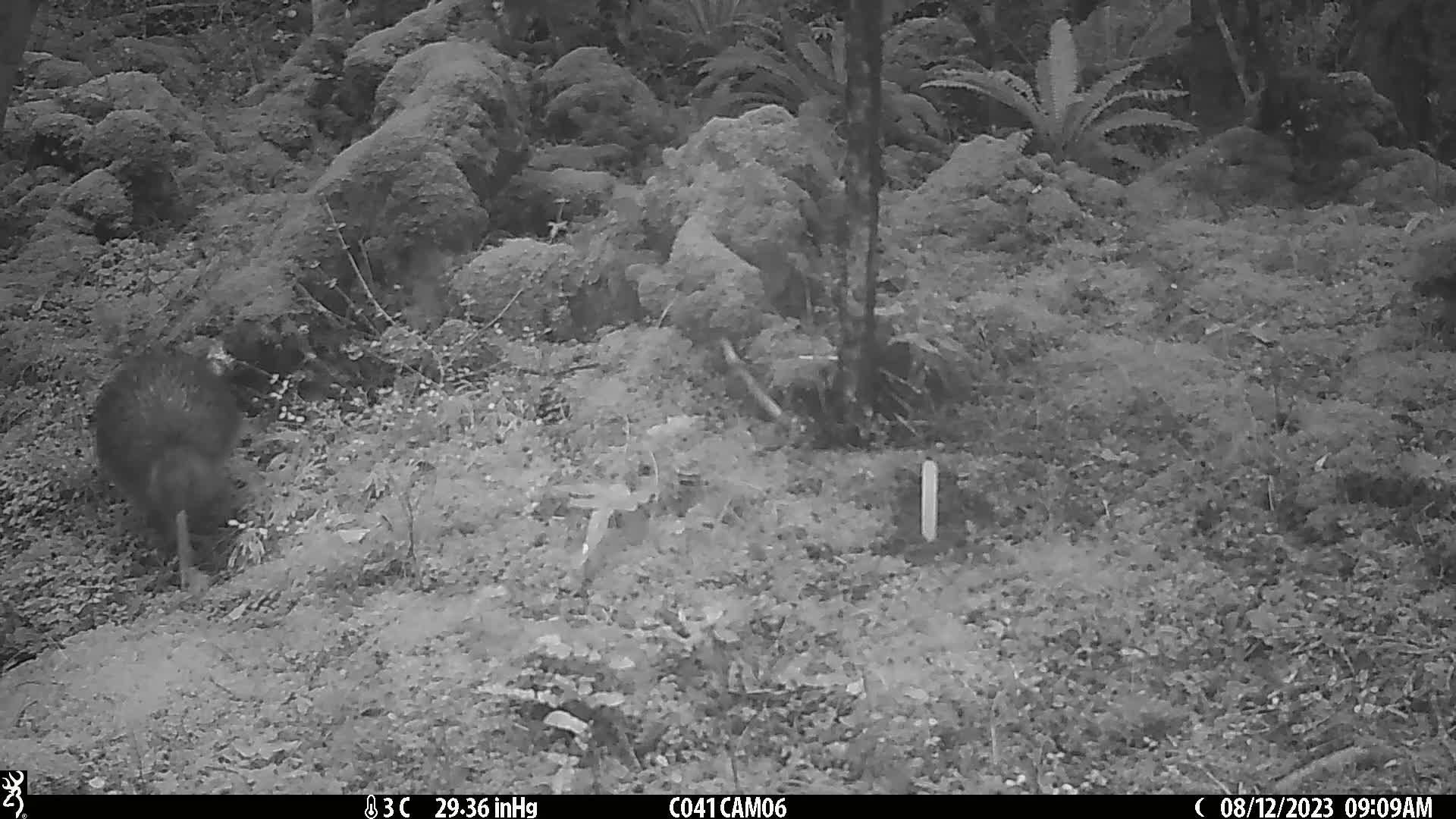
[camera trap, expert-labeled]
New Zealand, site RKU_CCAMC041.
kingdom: Animalia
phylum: Chordata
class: Aves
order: Apterygiformes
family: Apterygidae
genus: Apteryx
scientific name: Apteryx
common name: kiwi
Kiwi (Apteryx).